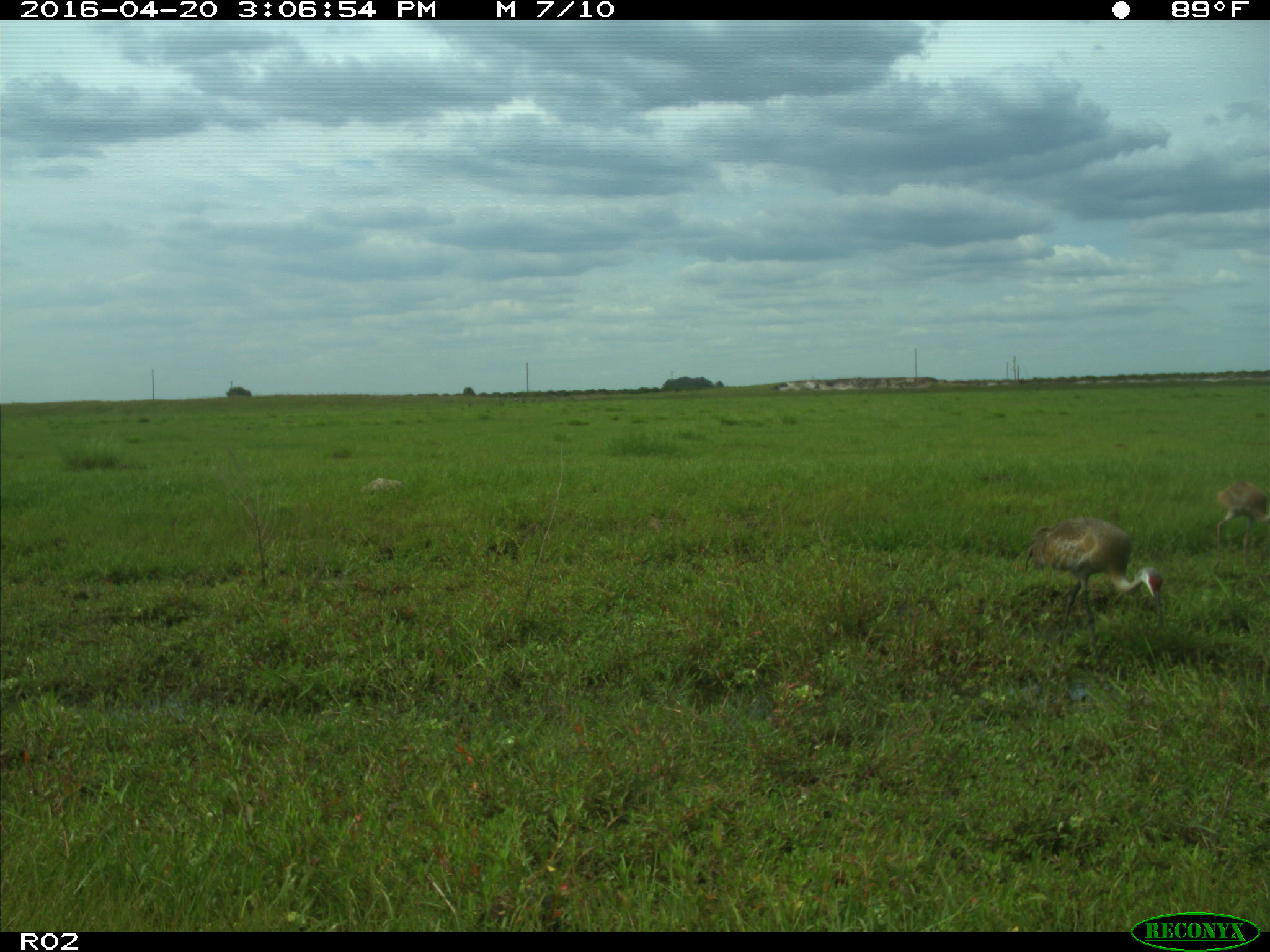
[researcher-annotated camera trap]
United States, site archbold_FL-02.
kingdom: Animalia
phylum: Chordata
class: Aves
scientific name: Aves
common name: birds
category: unidentified bird